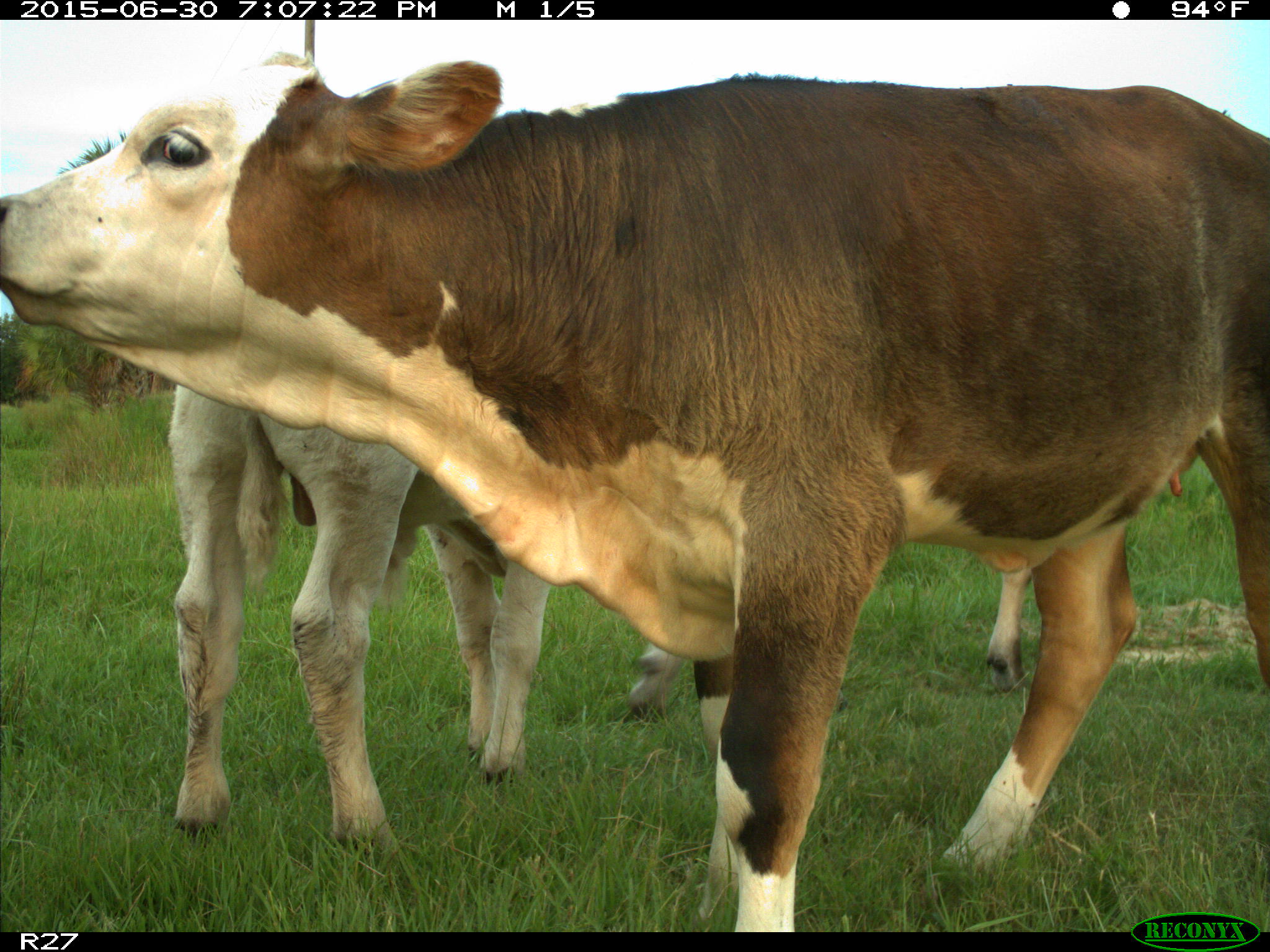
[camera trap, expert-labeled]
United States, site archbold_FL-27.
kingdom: Animalia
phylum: Chordata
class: Mammalia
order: Artiodactyla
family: Bovidae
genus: Bos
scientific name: Bos taurus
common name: domestic cow